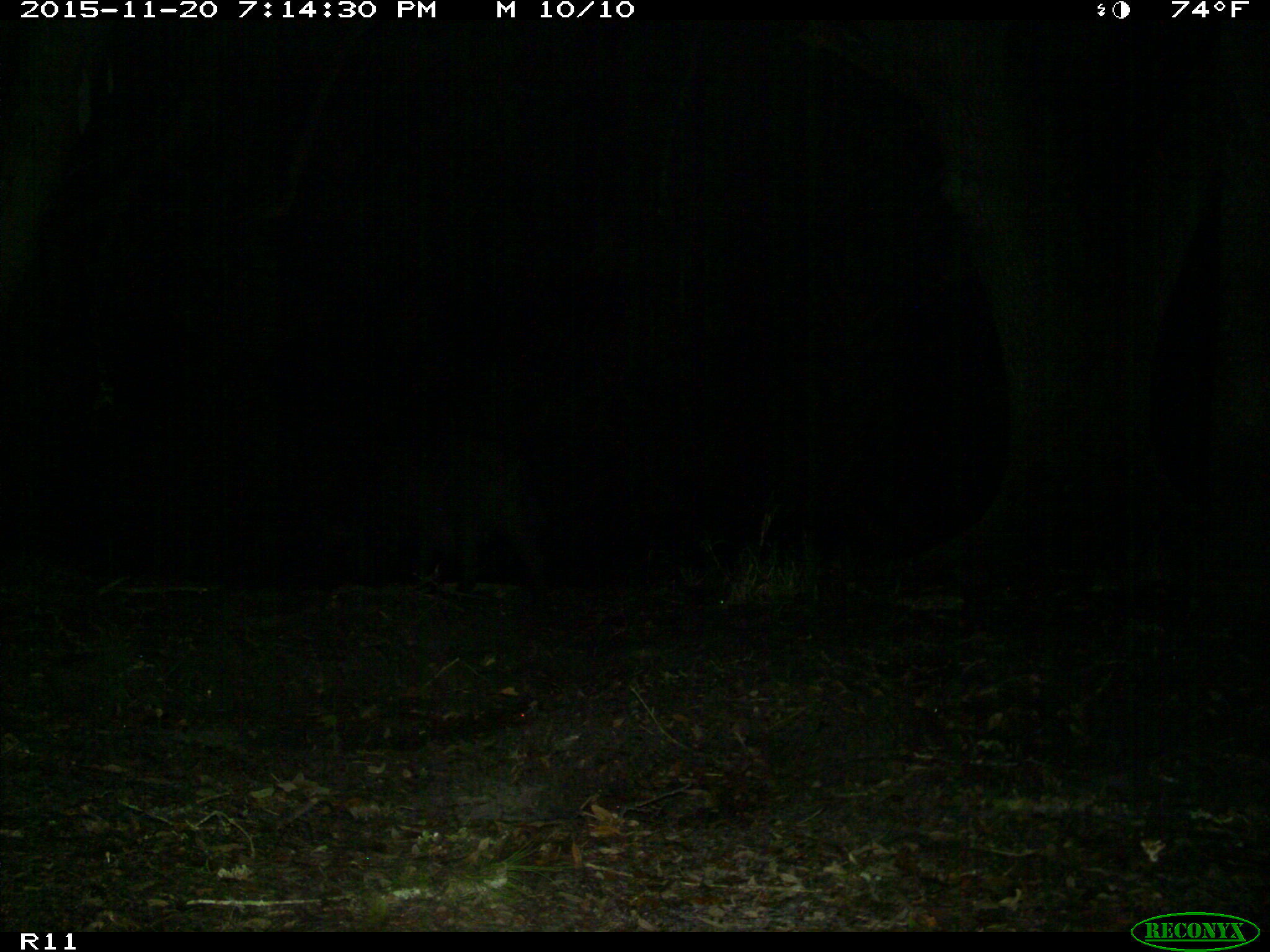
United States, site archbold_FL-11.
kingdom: Animalia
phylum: Chordata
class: Mammalia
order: Artiodactyla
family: Suidae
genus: Sus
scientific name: Sus scrofa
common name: wild boar